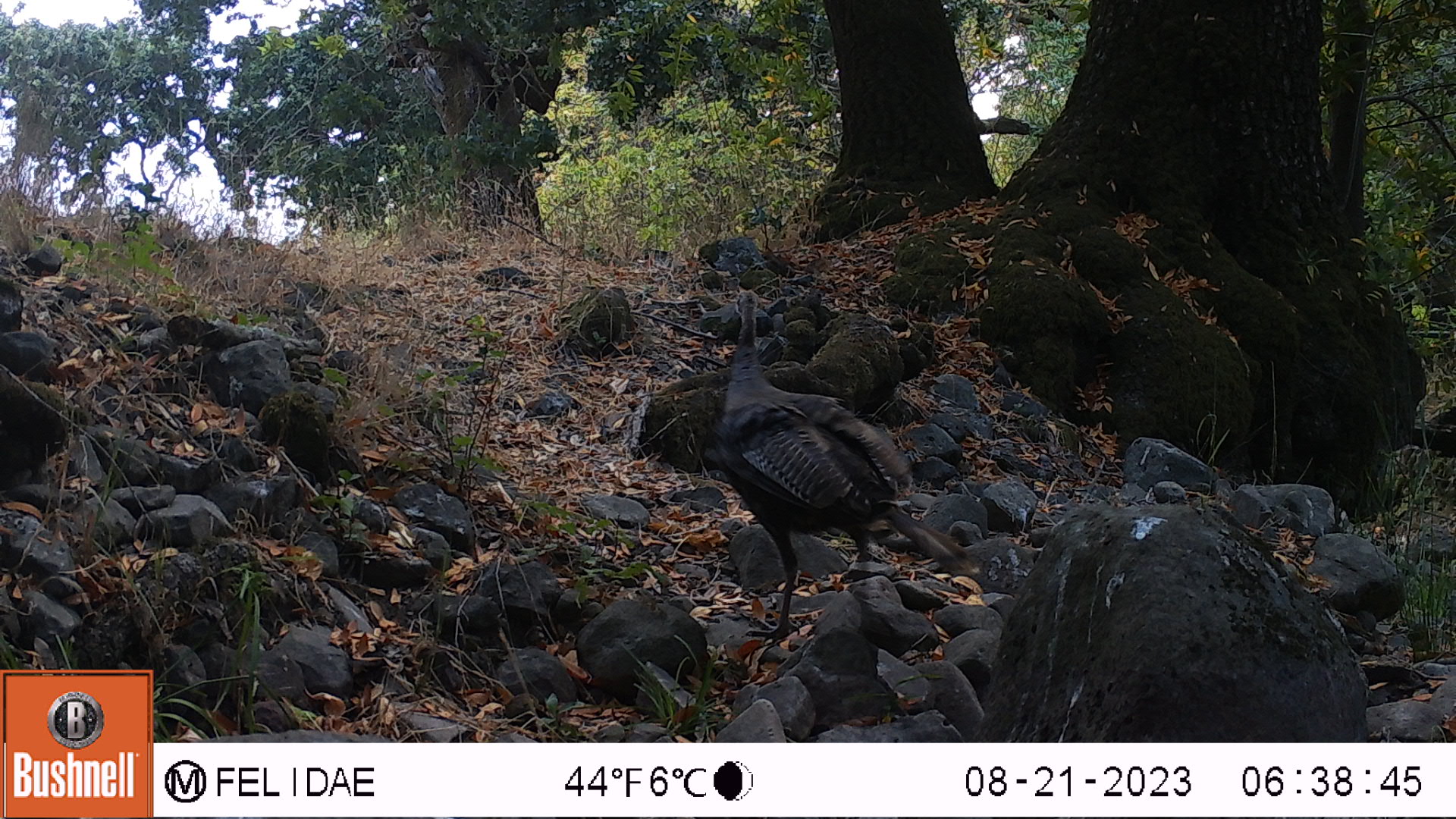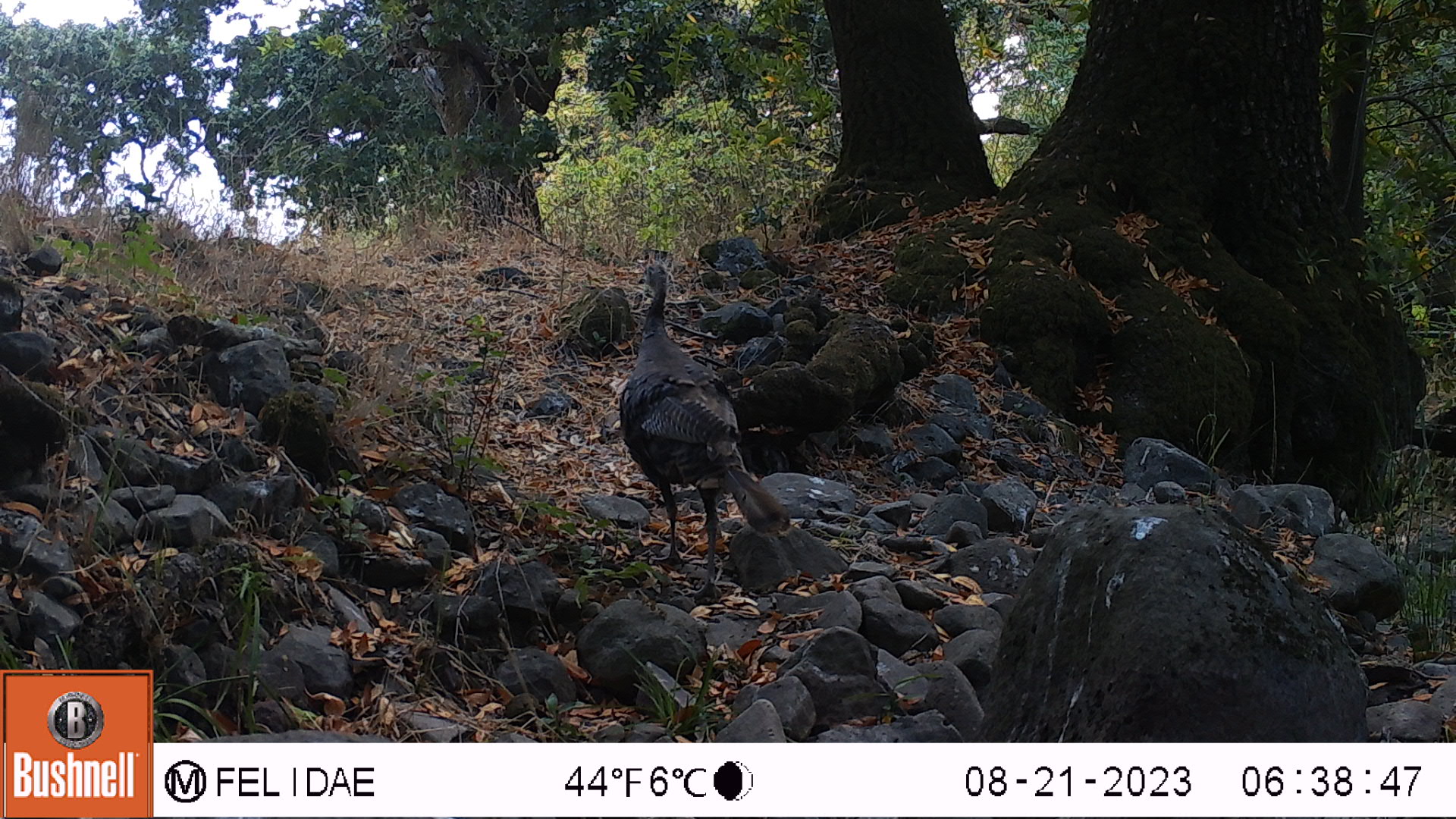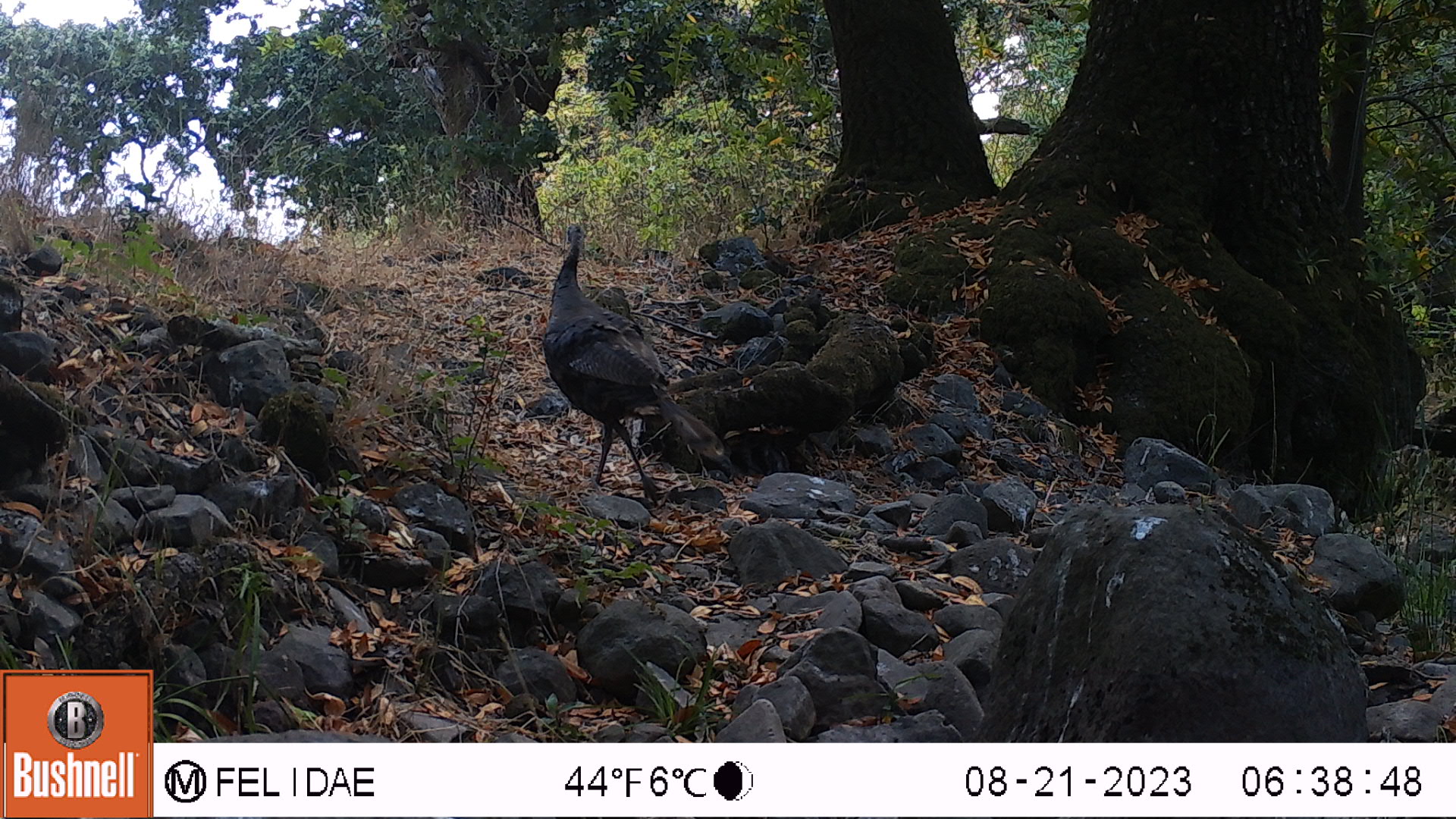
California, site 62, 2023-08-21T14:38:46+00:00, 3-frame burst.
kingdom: Animalia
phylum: Chordata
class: Aves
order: Galliformes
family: Phasianidae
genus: Meleagris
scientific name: Meleagris gallopavo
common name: turkey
Turkey (Meleagris gallopavo).